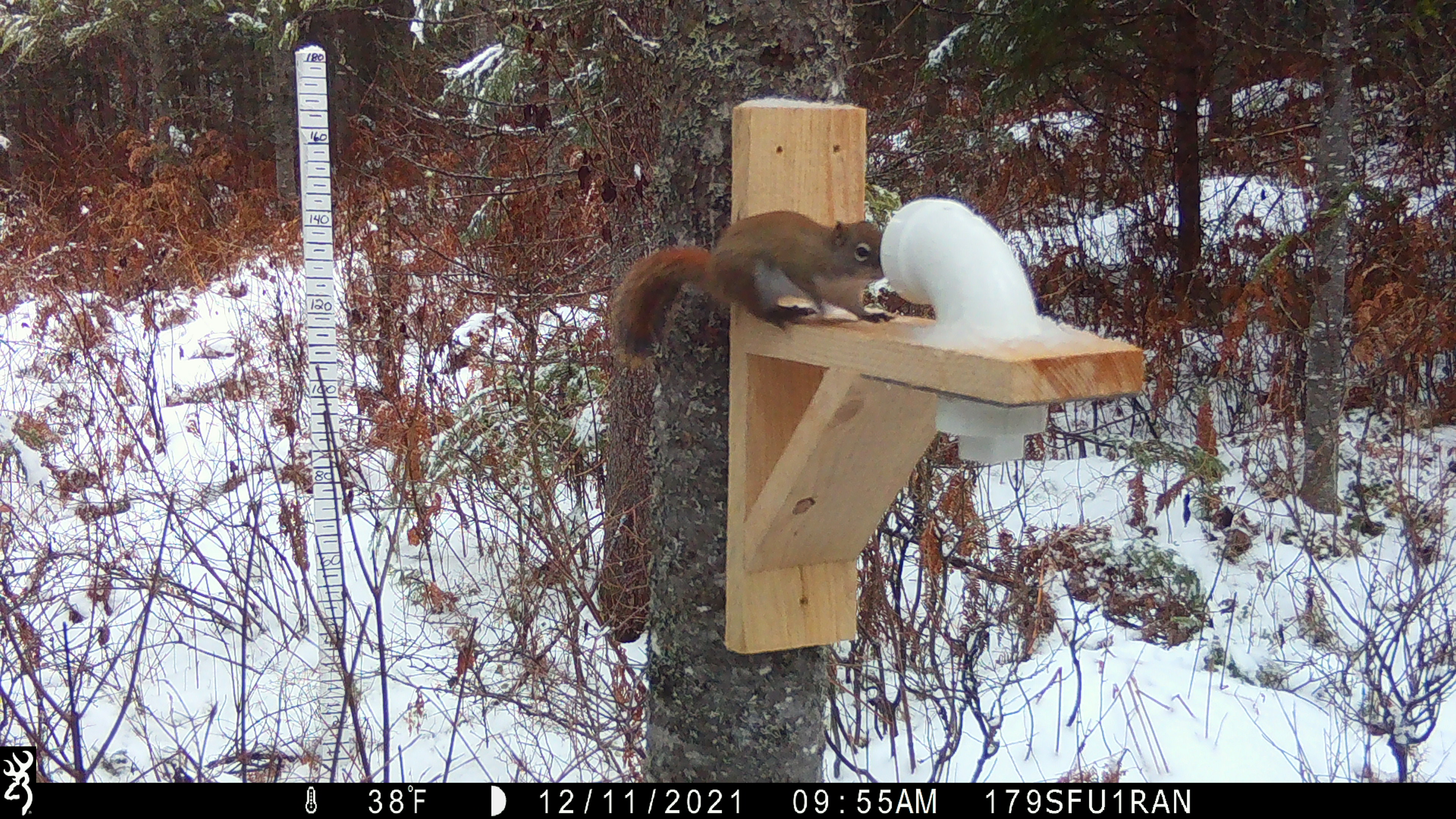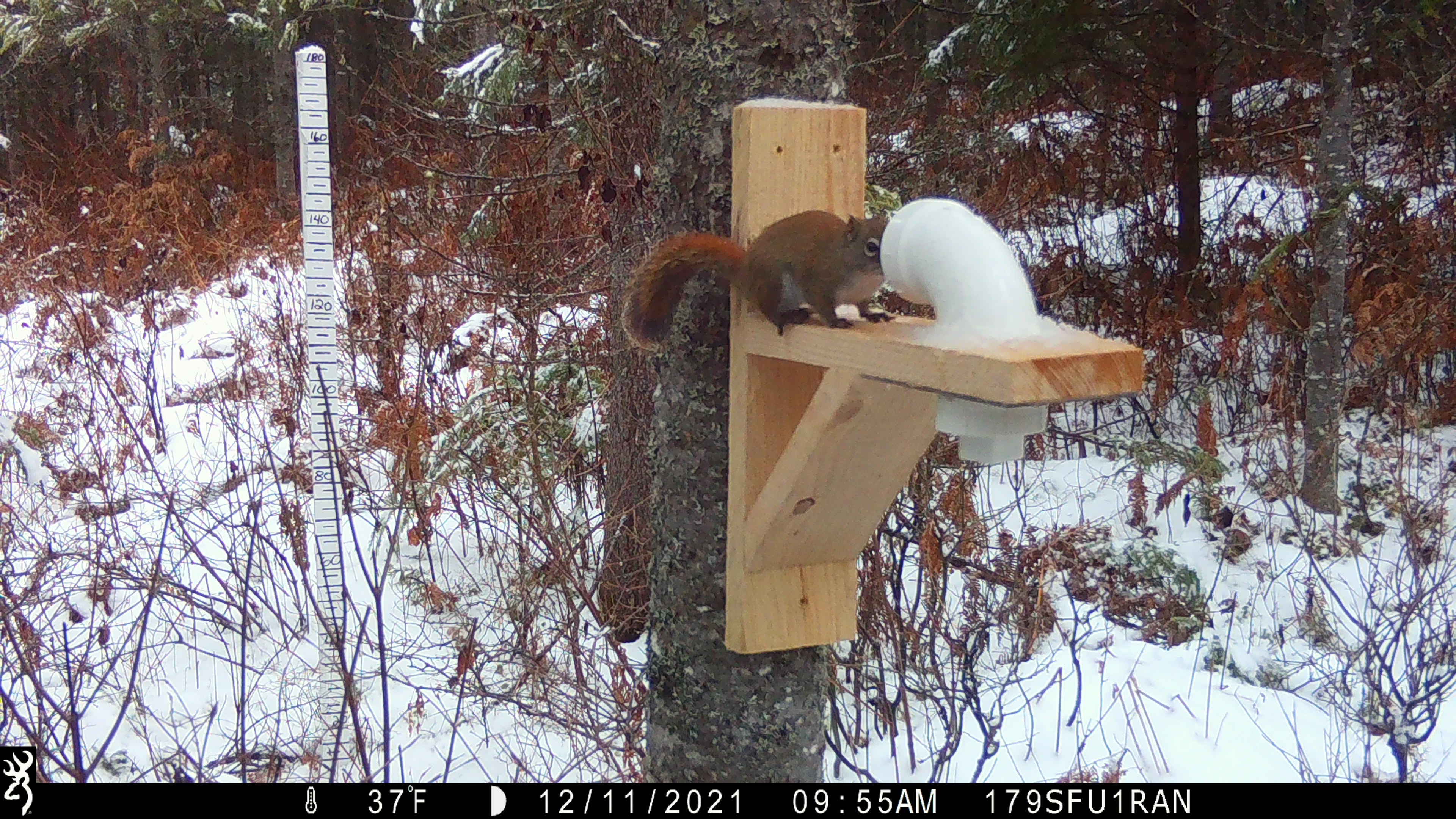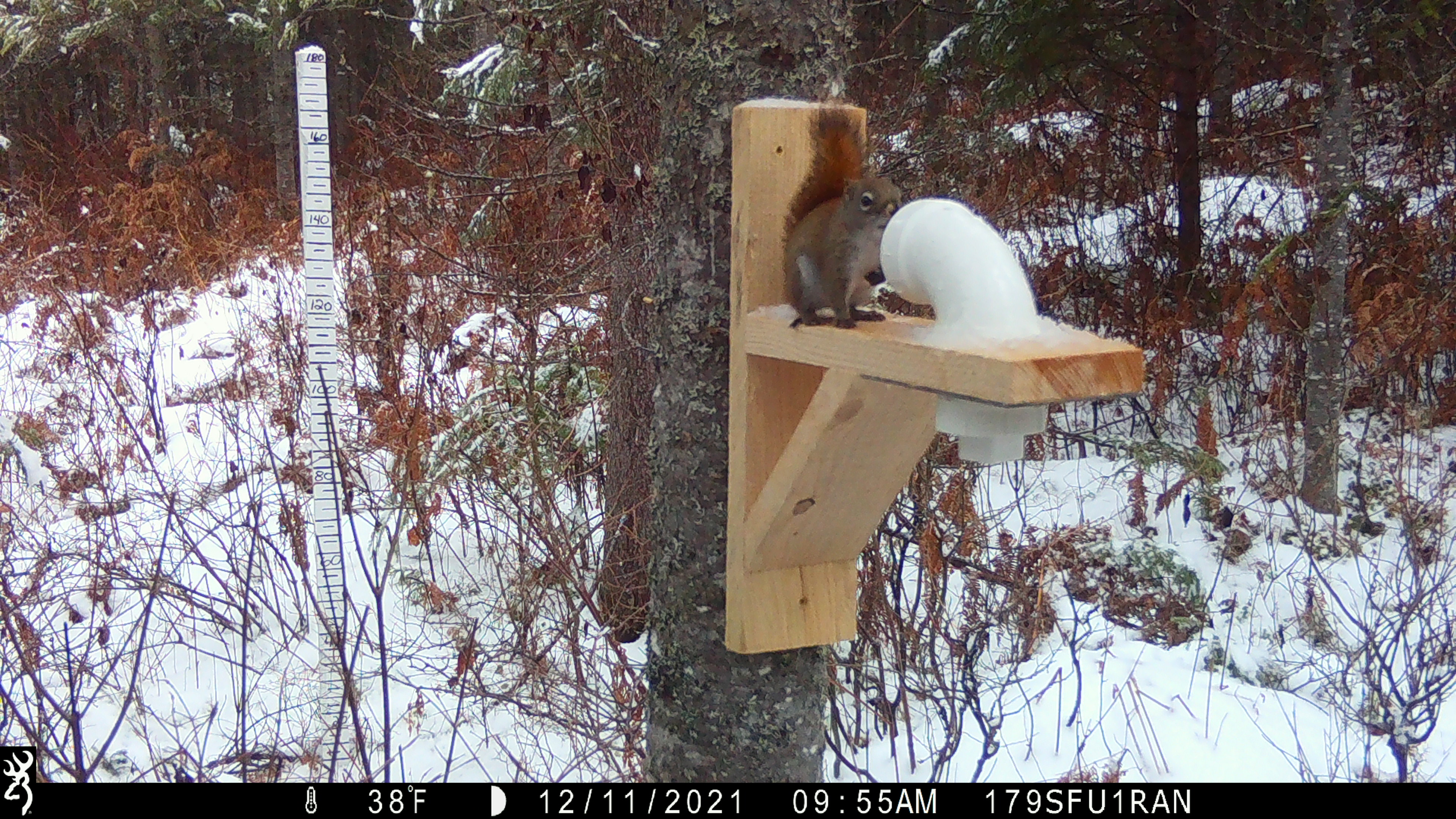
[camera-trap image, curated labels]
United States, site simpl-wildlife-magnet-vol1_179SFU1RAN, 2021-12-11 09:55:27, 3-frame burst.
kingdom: Animalia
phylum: Chordata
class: Mammalia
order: Rodentia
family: Sciuridae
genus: Tamiasciurus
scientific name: Tamiasciurus hudsonicus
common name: red squirrel